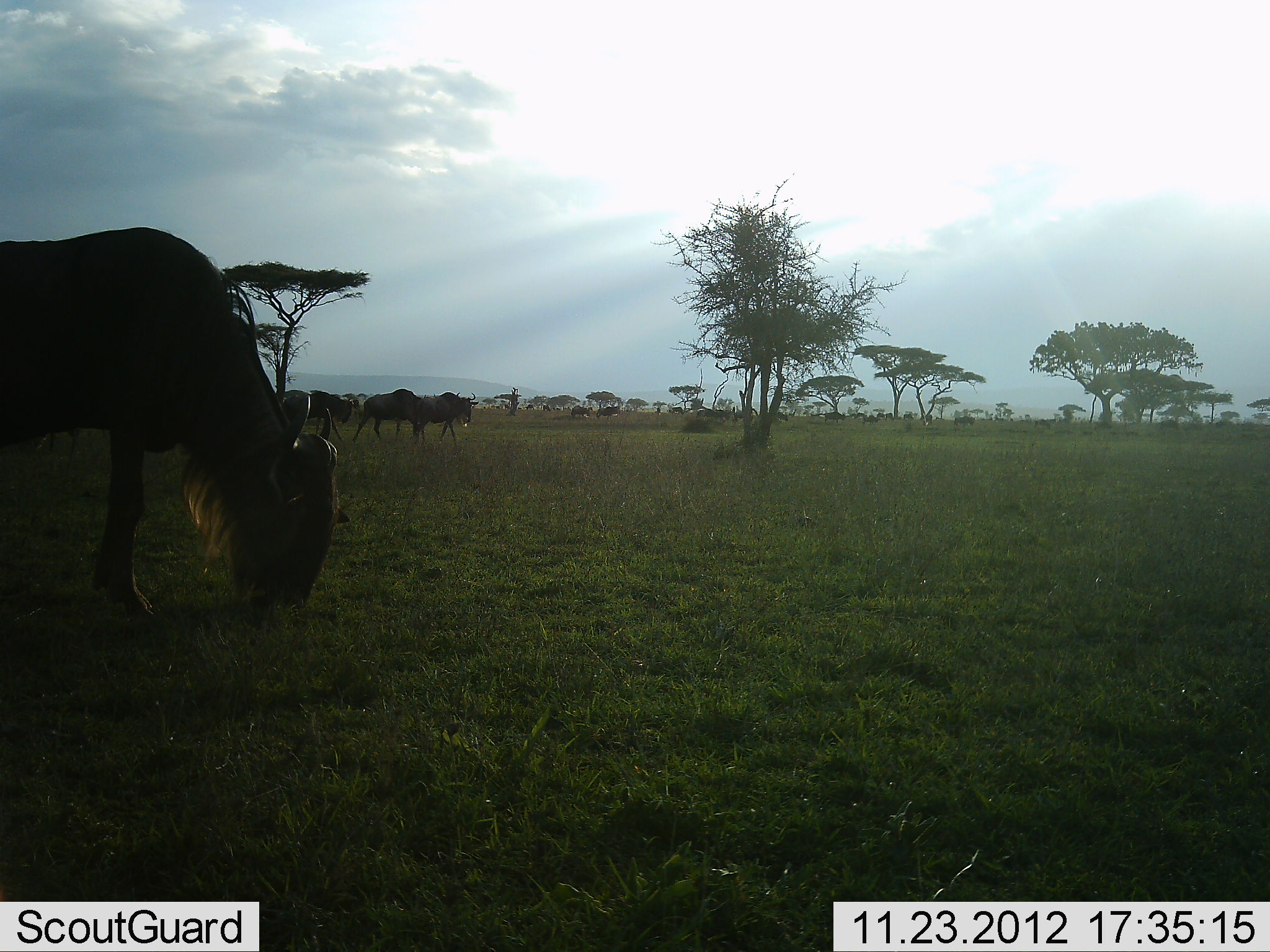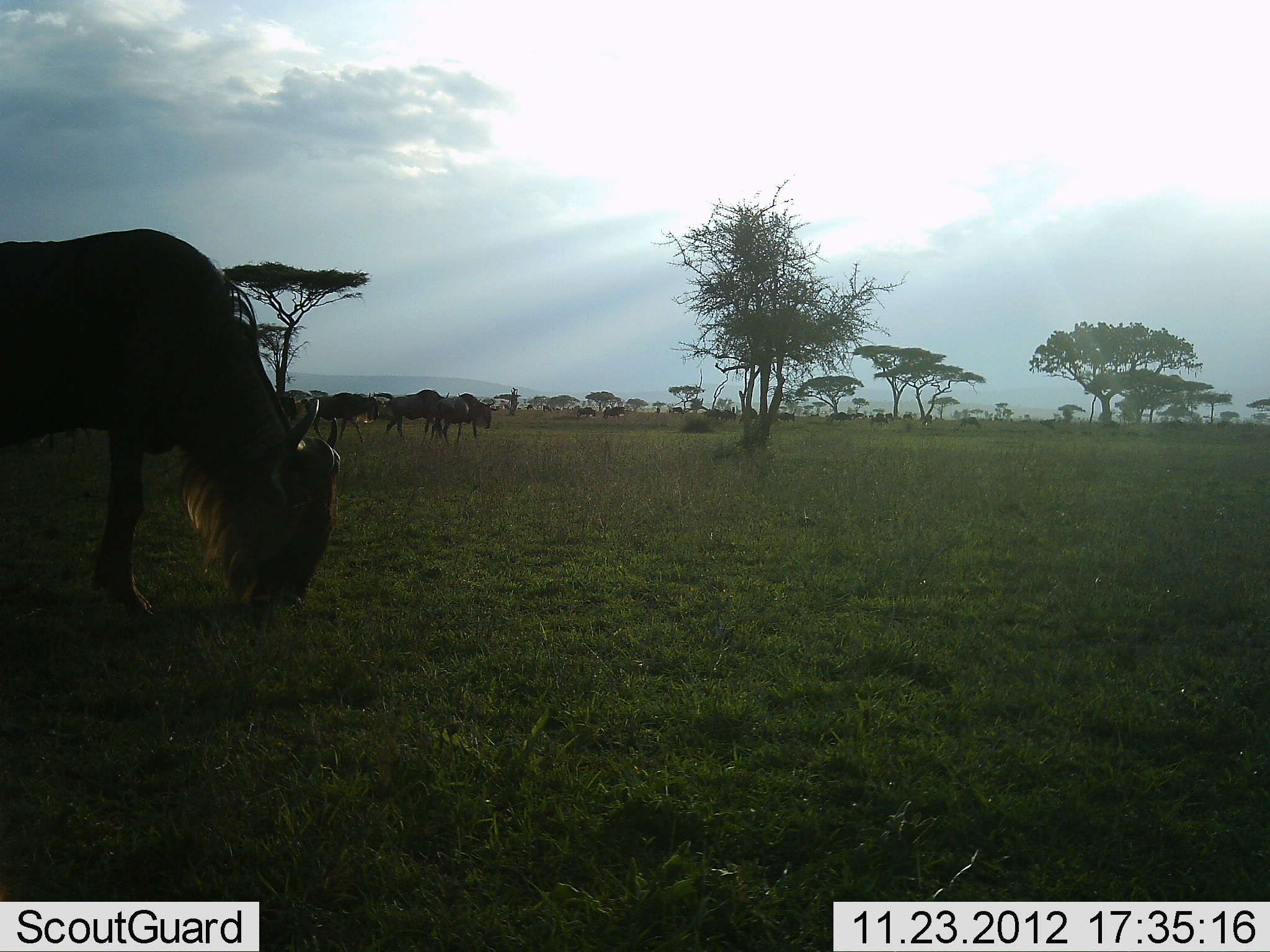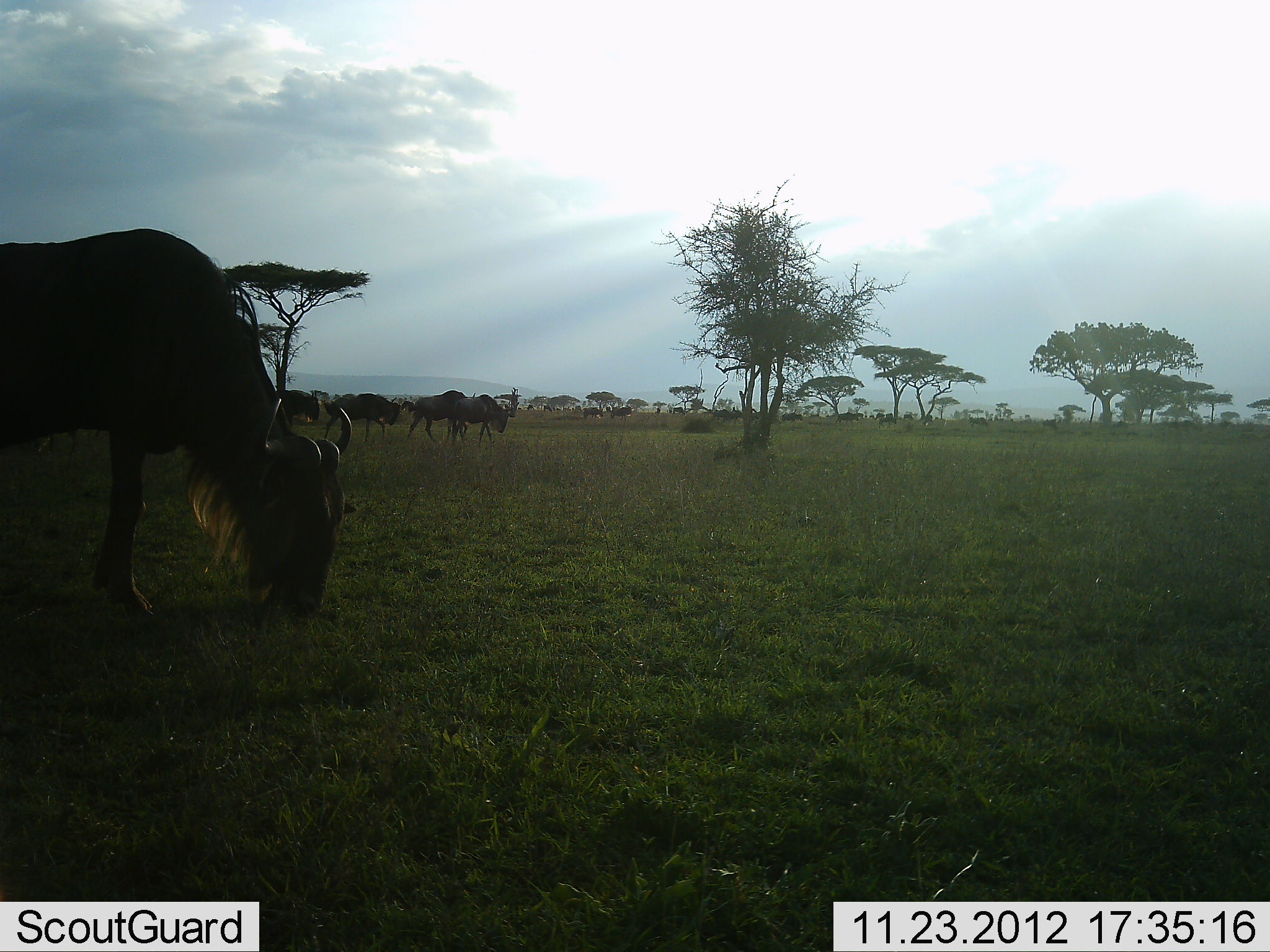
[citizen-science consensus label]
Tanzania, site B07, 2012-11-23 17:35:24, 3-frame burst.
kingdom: Animalia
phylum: Chordata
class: Mammalia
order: Artiodactyla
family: Bovidae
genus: Connochaetes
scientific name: Connochaetes taurinus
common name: blue wildebeest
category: wildebeest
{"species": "wildebeest (blue wildebeest) (Connochaetes taurinus)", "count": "11-50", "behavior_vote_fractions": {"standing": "30%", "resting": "0%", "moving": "100%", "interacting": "0%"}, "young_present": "0%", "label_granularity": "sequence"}